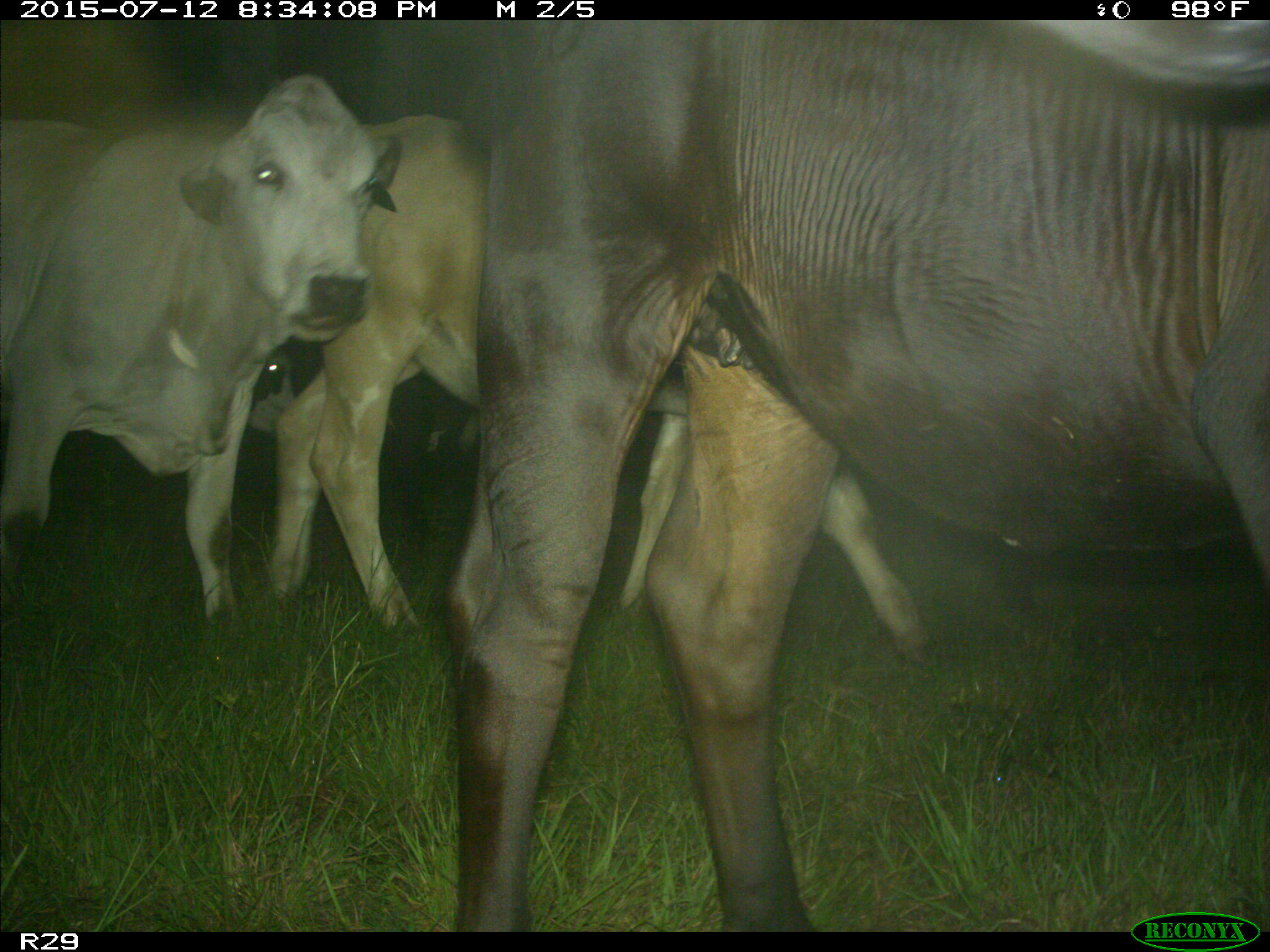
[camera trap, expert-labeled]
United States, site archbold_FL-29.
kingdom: Animalia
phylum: Chordata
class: Mammalia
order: Artiodactyla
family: Bovidae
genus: Bos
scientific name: Bos taurus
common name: domestic cow